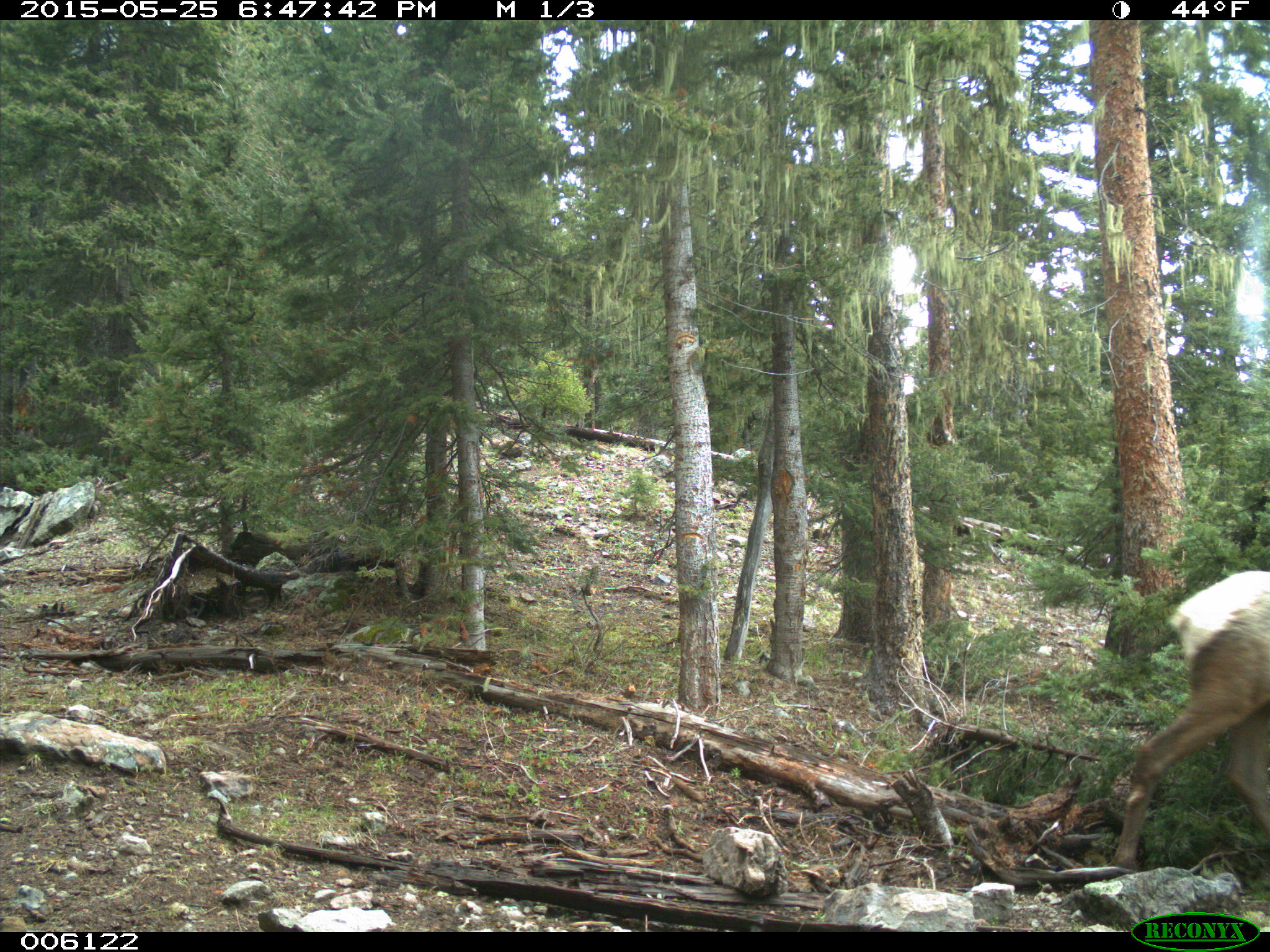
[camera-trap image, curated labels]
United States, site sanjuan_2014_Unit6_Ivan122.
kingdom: Animalia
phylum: Chordata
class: Mammalia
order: Artiodactyla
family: Cervidae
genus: Cervus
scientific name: Cervus elaphus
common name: red deer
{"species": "Cervus elaphus (red deer)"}